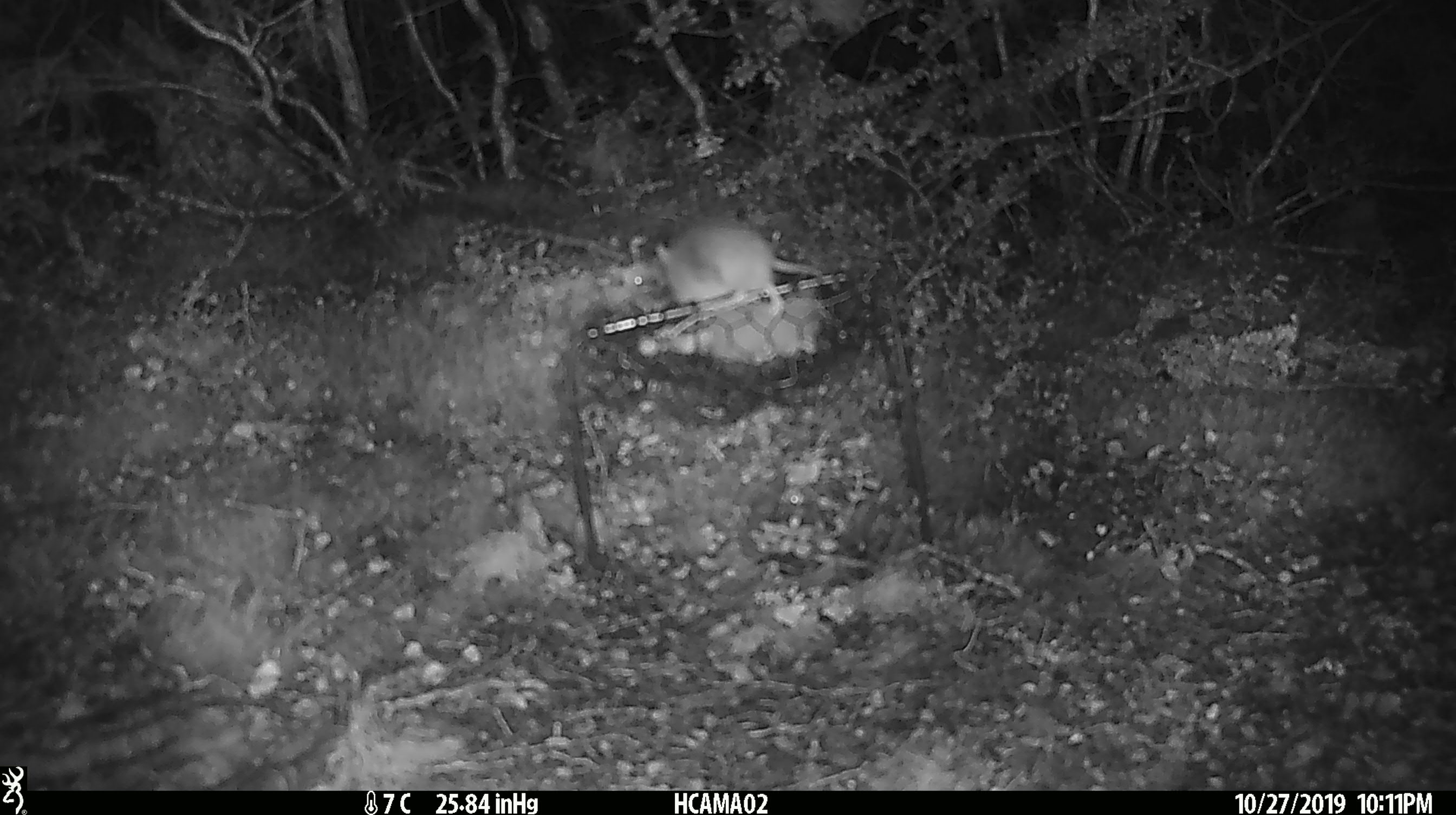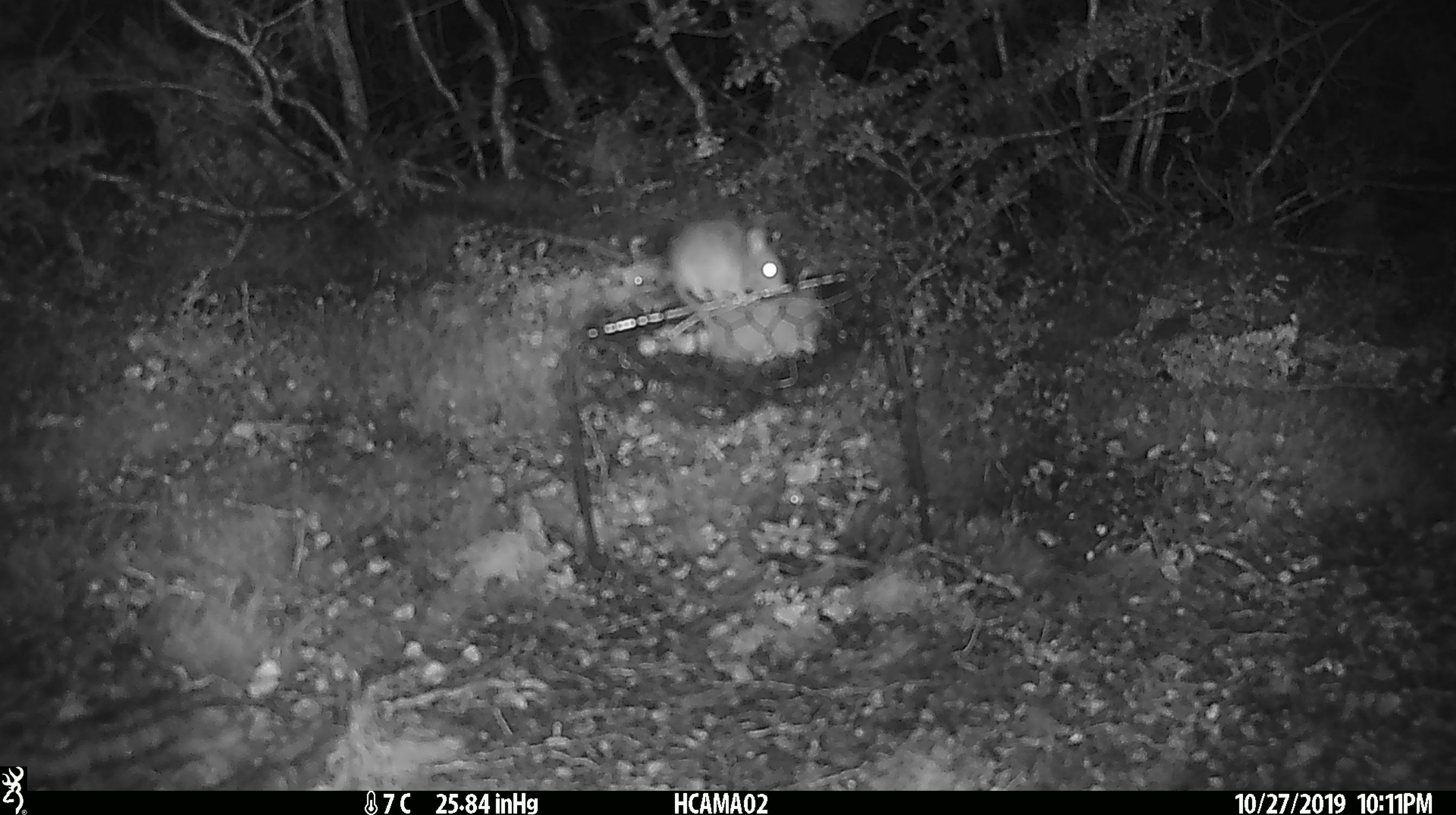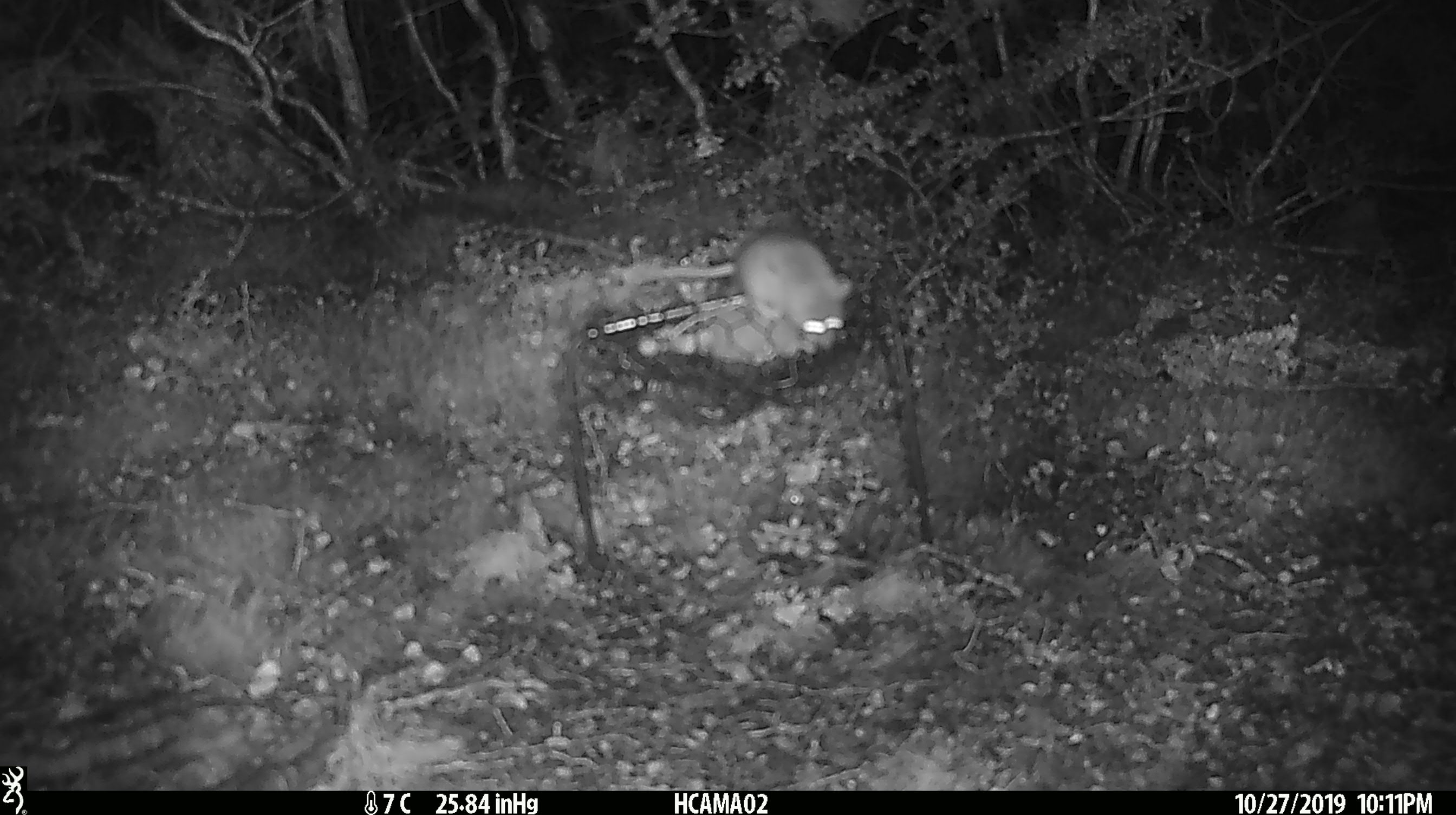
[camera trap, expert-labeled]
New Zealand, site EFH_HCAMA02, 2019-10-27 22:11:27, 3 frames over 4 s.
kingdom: Animalia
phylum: Chordata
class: Mammalia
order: Rodentia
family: Muridae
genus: Mus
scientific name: Mus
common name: mouse